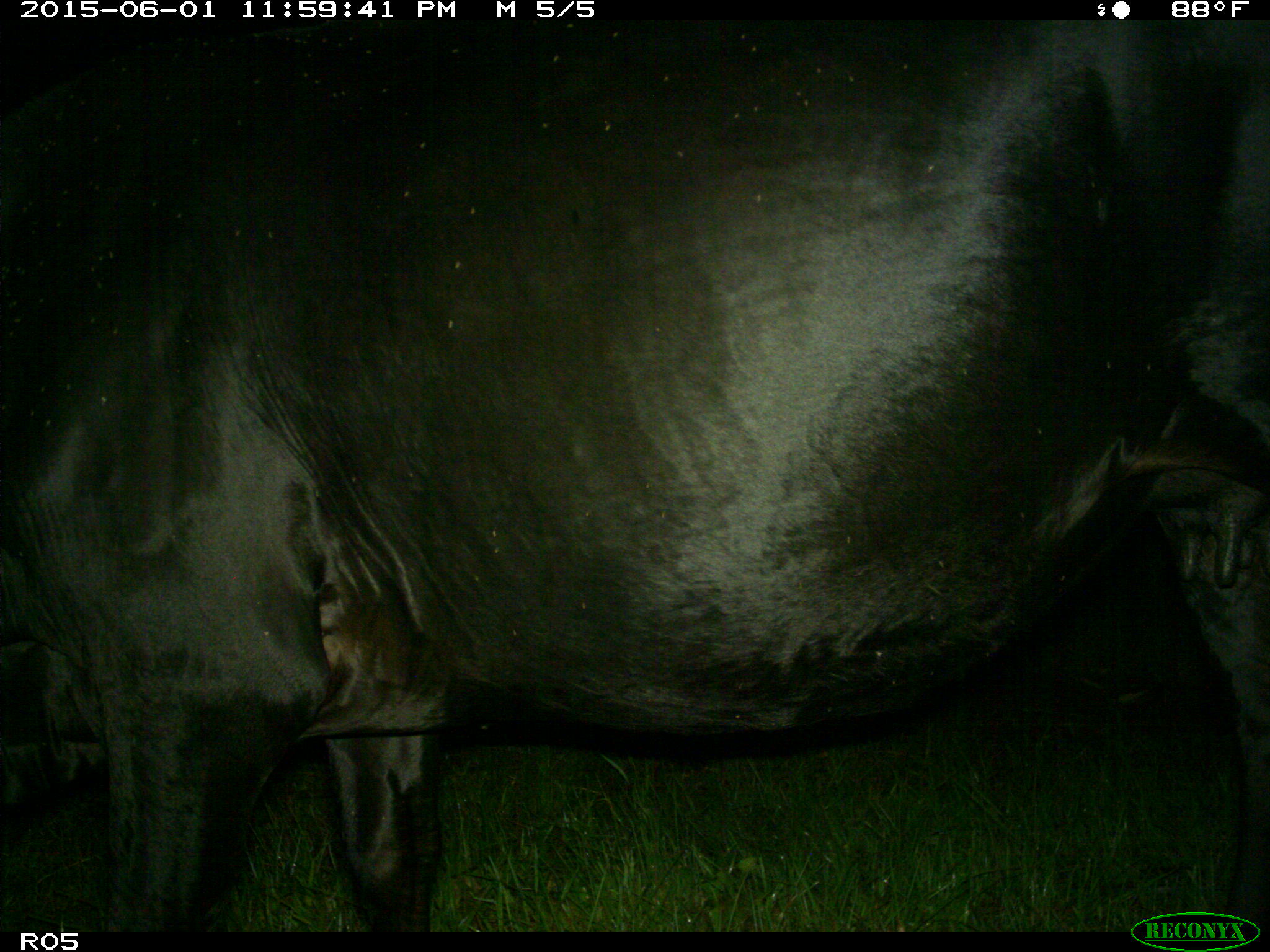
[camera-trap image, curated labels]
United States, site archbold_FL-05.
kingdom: Animalia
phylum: Chordata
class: Mammalia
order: Artiodactyla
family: Bovidae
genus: Bos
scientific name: Bos taurus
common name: domestic cow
Bos taurus (domestic cow).